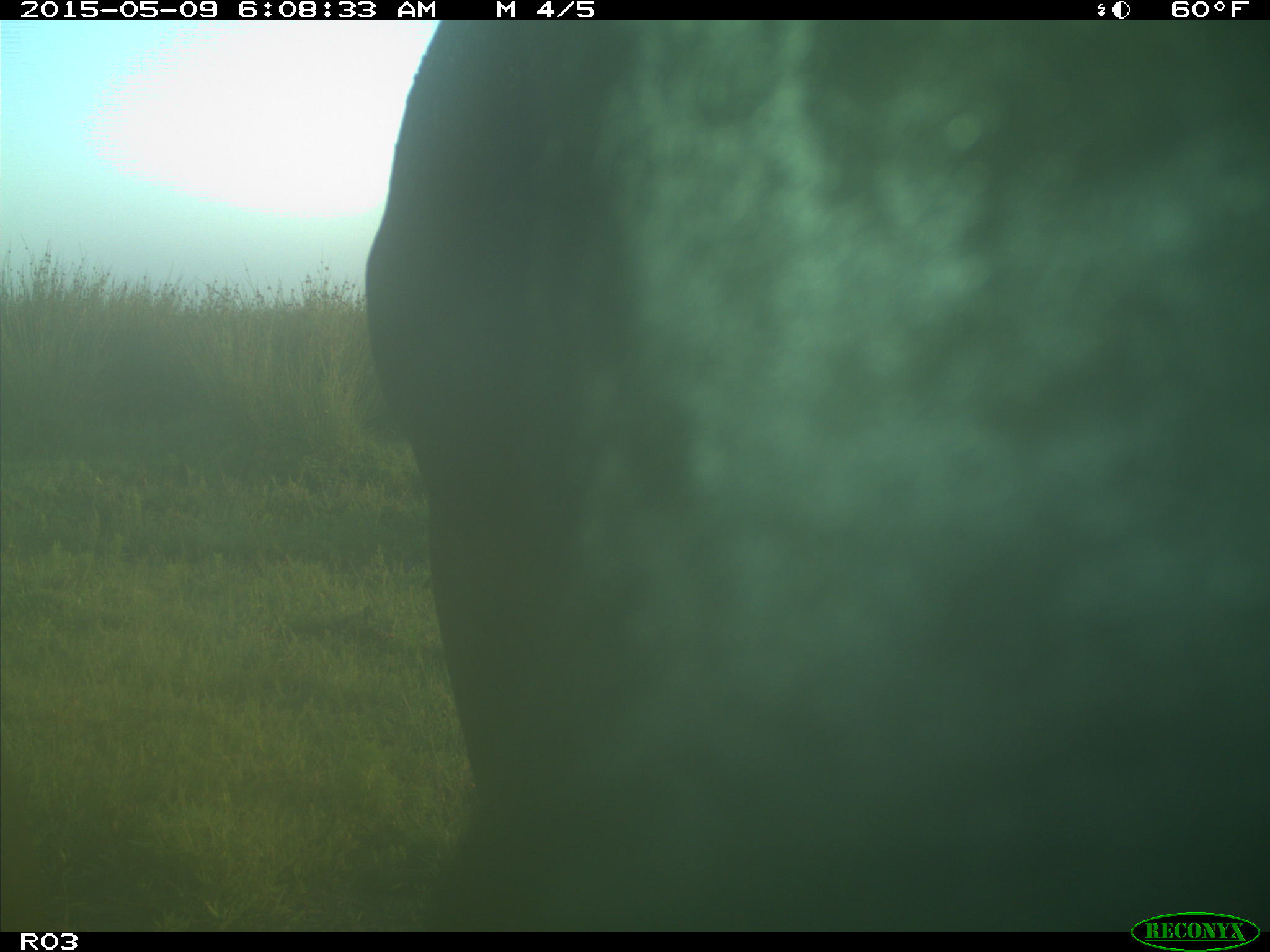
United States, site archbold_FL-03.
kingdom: Animalia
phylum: Chordata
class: Mammalia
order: Artiodactyla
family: Bovidae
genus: Bos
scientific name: Bos taurus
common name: domestic cow